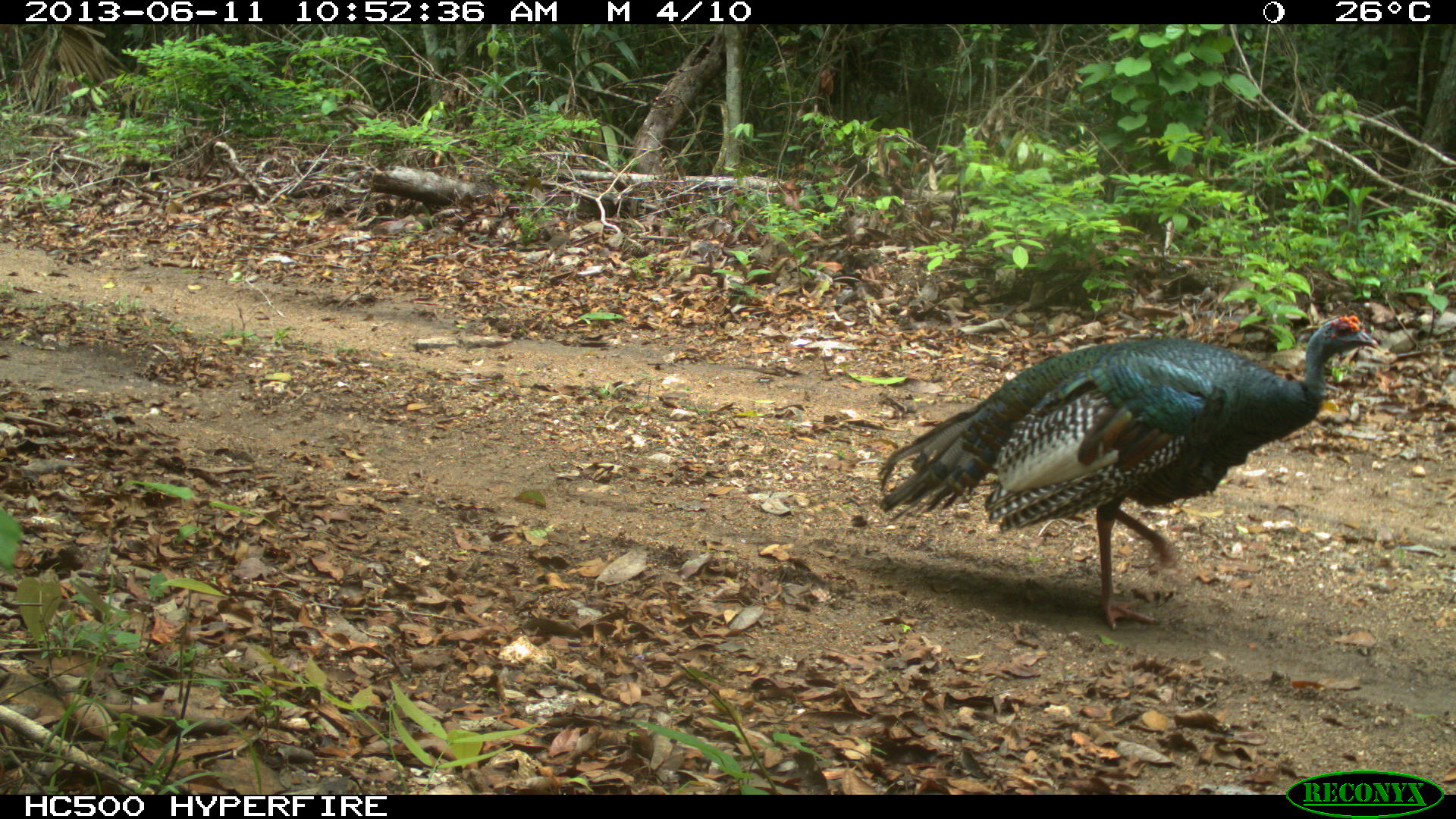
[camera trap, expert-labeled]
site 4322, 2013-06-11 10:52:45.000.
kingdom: Animalia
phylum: Chordata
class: Aves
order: Galliformes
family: Phasianidae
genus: Meleagris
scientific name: Meleagris ocellata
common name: ocellated turkey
Meleagris ocellata (ocellated turkey), count 1, sex male.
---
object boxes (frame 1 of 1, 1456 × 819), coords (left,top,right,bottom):
meleagris ocellata: (875,314,1378,630)